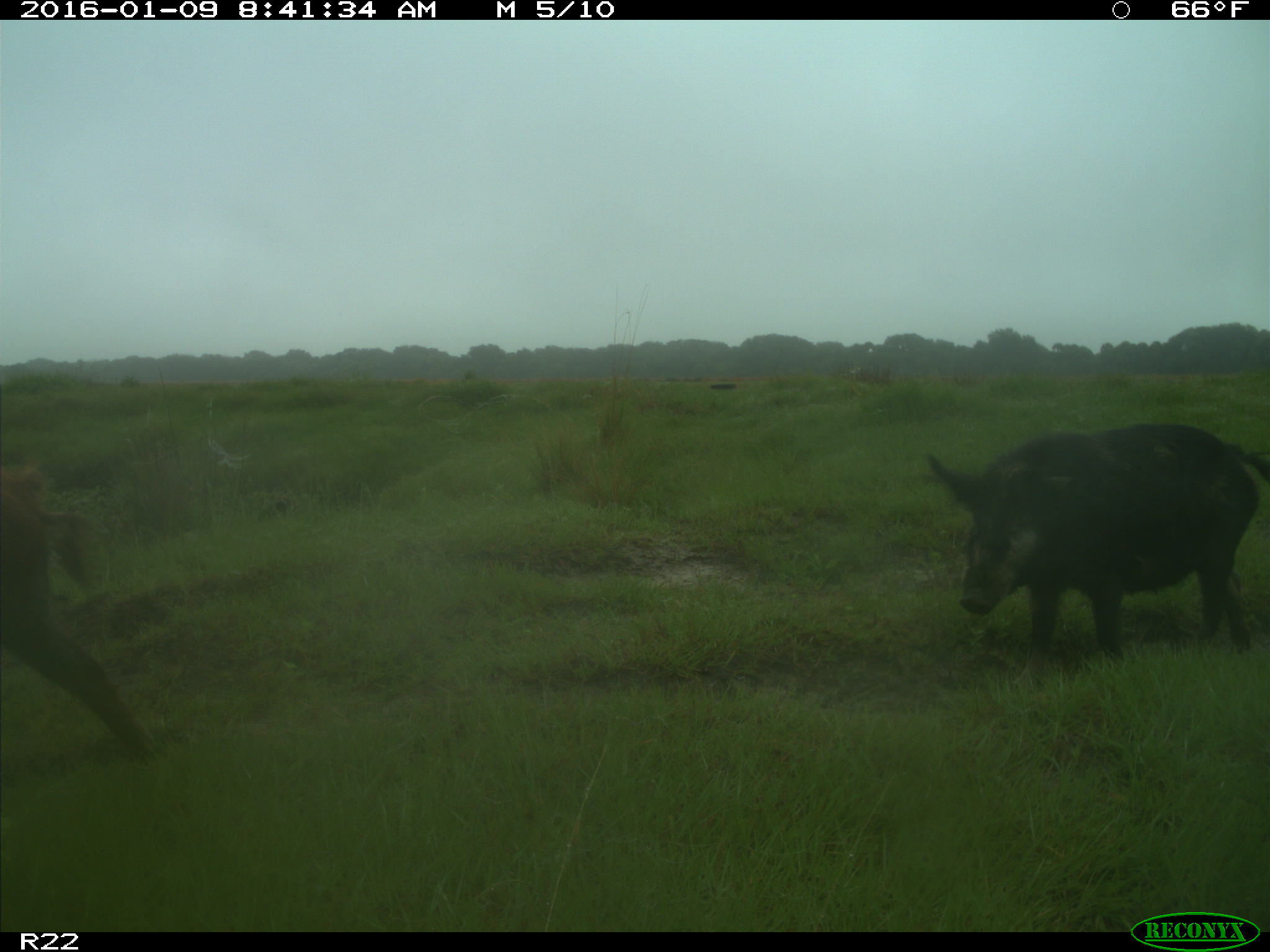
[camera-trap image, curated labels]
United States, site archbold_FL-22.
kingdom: Animalia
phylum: Chordata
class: Mammalia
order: Artiodactyla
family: Suidae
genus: Sus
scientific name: Sus scrofa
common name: wild boar